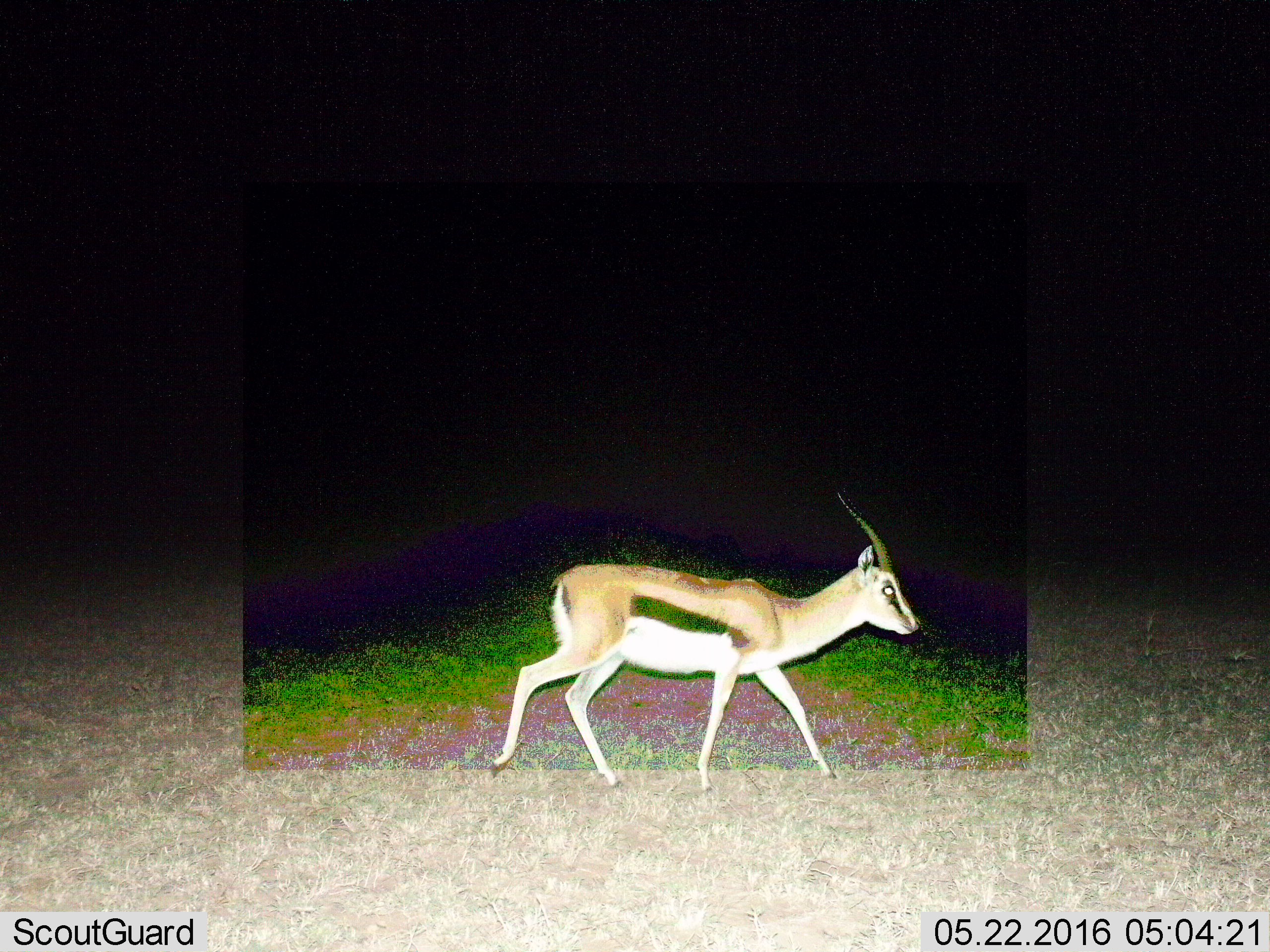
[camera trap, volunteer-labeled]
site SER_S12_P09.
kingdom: Animalia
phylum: Chordata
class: Mammalia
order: Artiodactyla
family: Bovidae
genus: Eudorcas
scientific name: Eudorcas thomsonii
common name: thomson's gazelle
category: gazellethomsons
Gazellethomsons (thomson's gazelle) (Eudorcas thomsonii), count 1. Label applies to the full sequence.